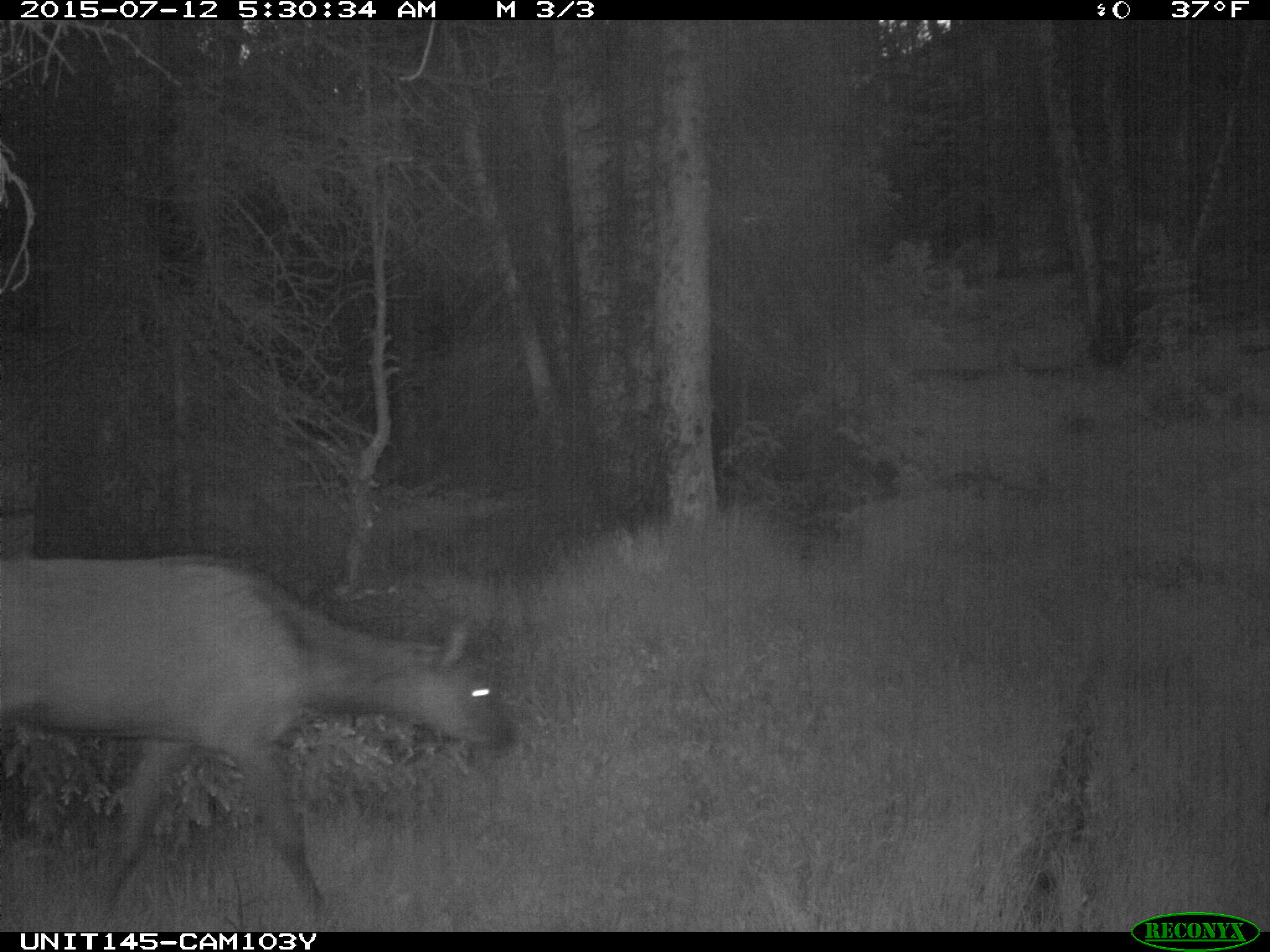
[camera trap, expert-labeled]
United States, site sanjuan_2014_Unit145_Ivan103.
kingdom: Animalia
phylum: Chordata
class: Mammalia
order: Artiodactyla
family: Cervidae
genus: Cervus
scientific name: Cervus elaphus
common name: red deer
Cervus elaphus (red deer).